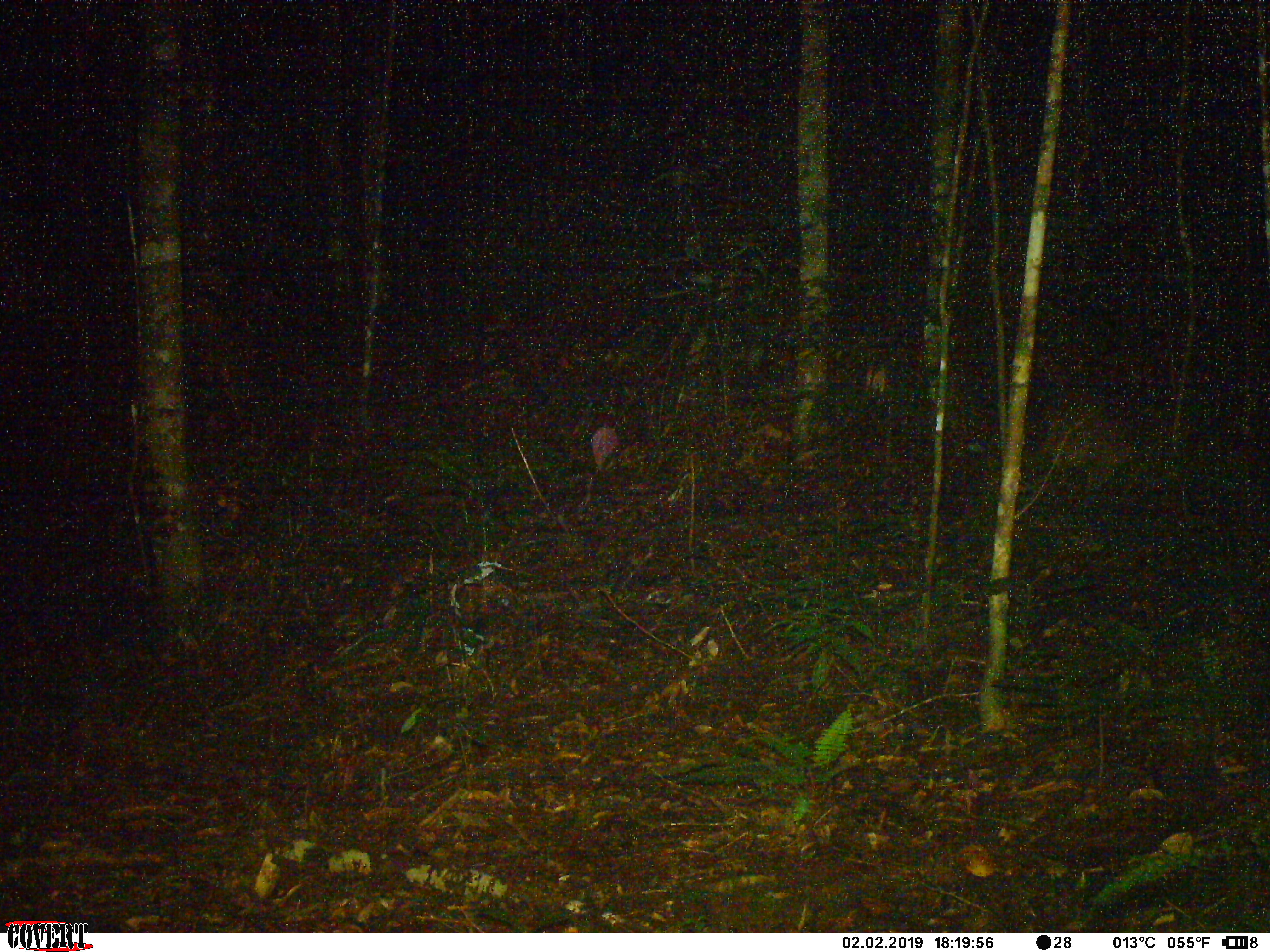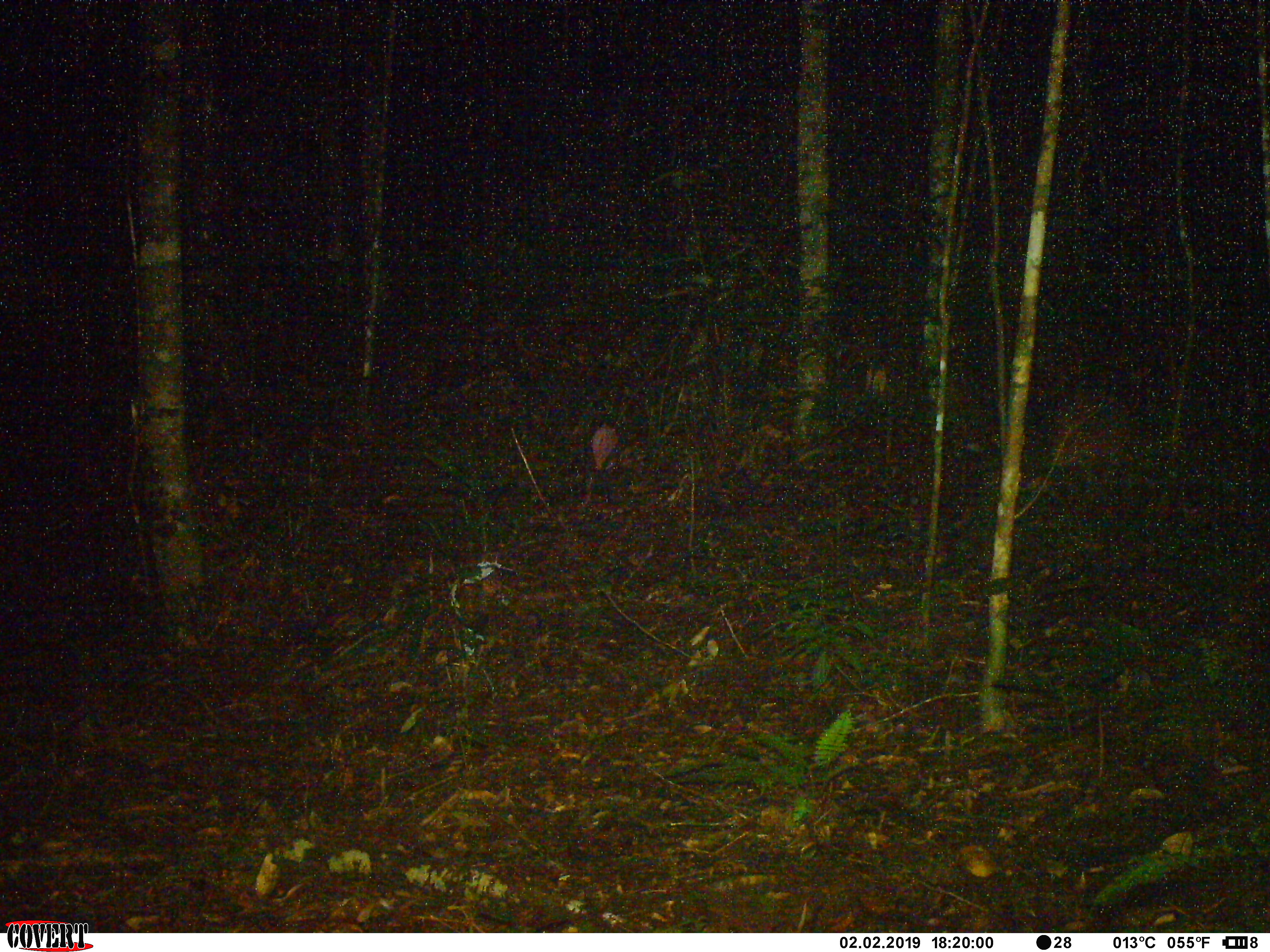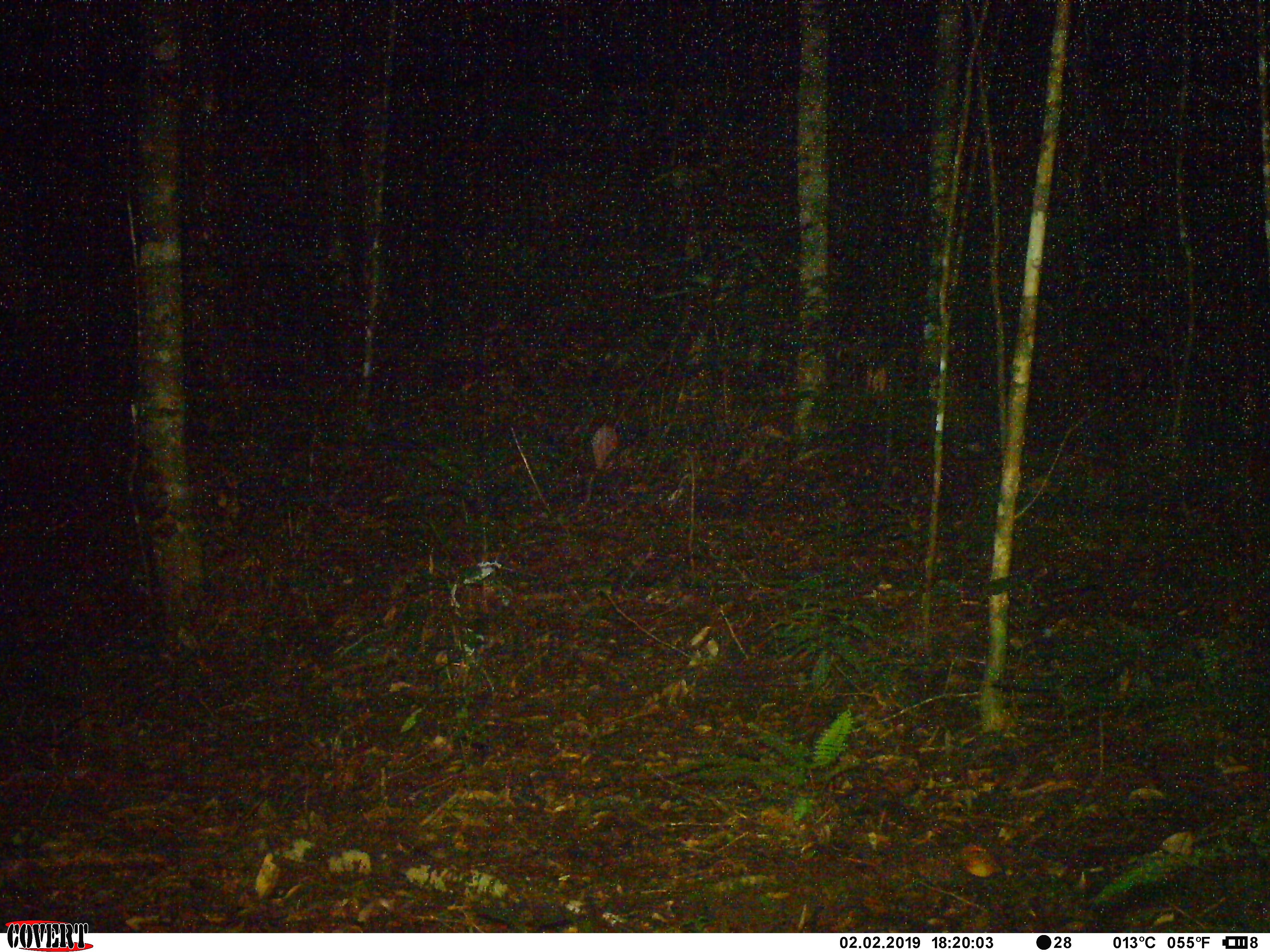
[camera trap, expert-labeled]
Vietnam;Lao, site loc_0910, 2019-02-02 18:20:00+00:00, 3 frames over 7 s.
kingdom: Animalia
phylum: Chordata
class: Mammalia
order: Artiodactyla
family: Suidae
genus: Sus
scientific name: Sus scrofa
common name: eurasian wild pig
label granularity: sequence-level